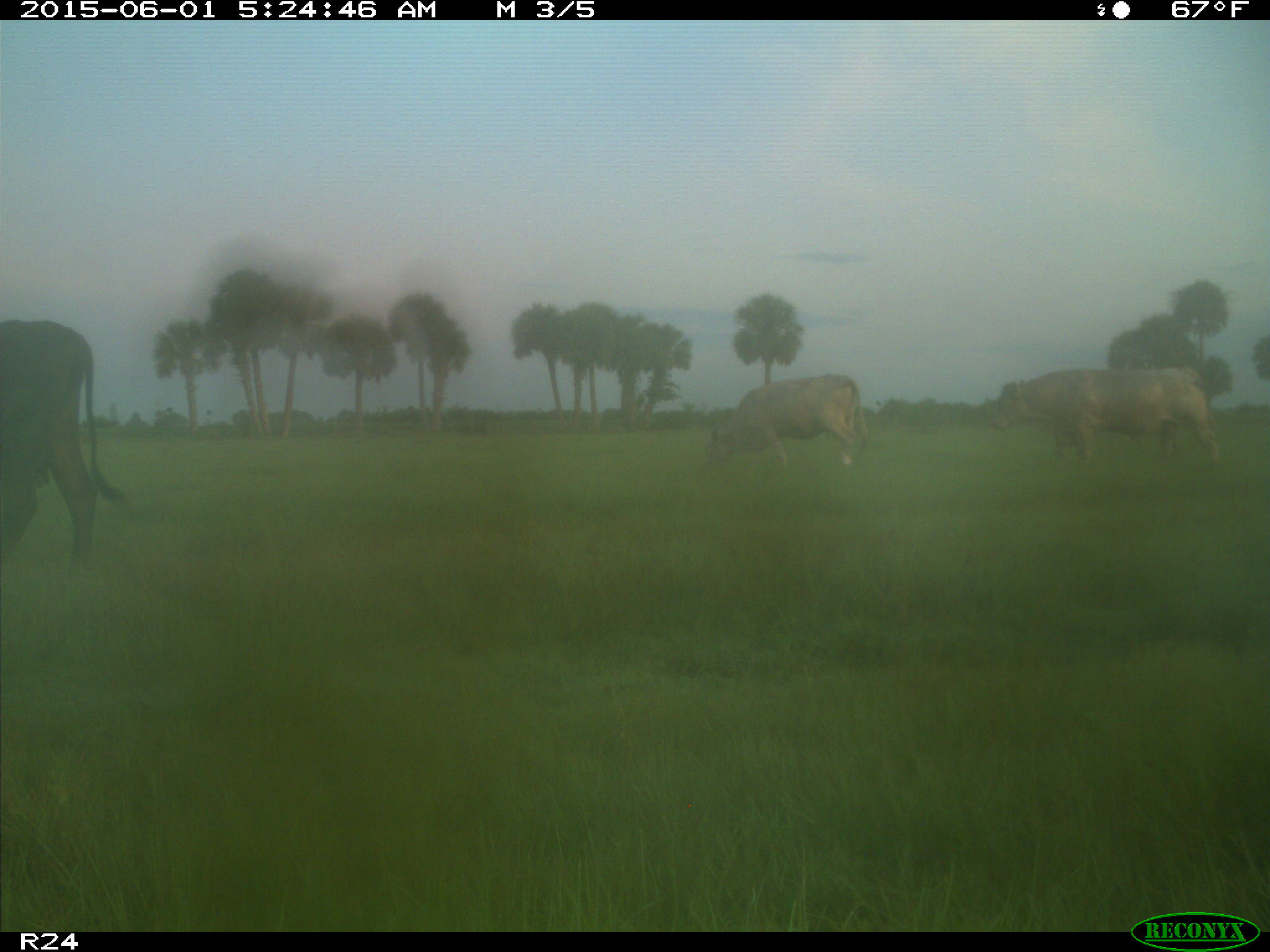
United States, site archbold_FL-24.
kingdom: Animalia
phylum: Chordata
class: Mammalia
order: Artiodactyla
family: Bovidae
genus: Bos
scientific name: Bos taurus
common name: domestic cow